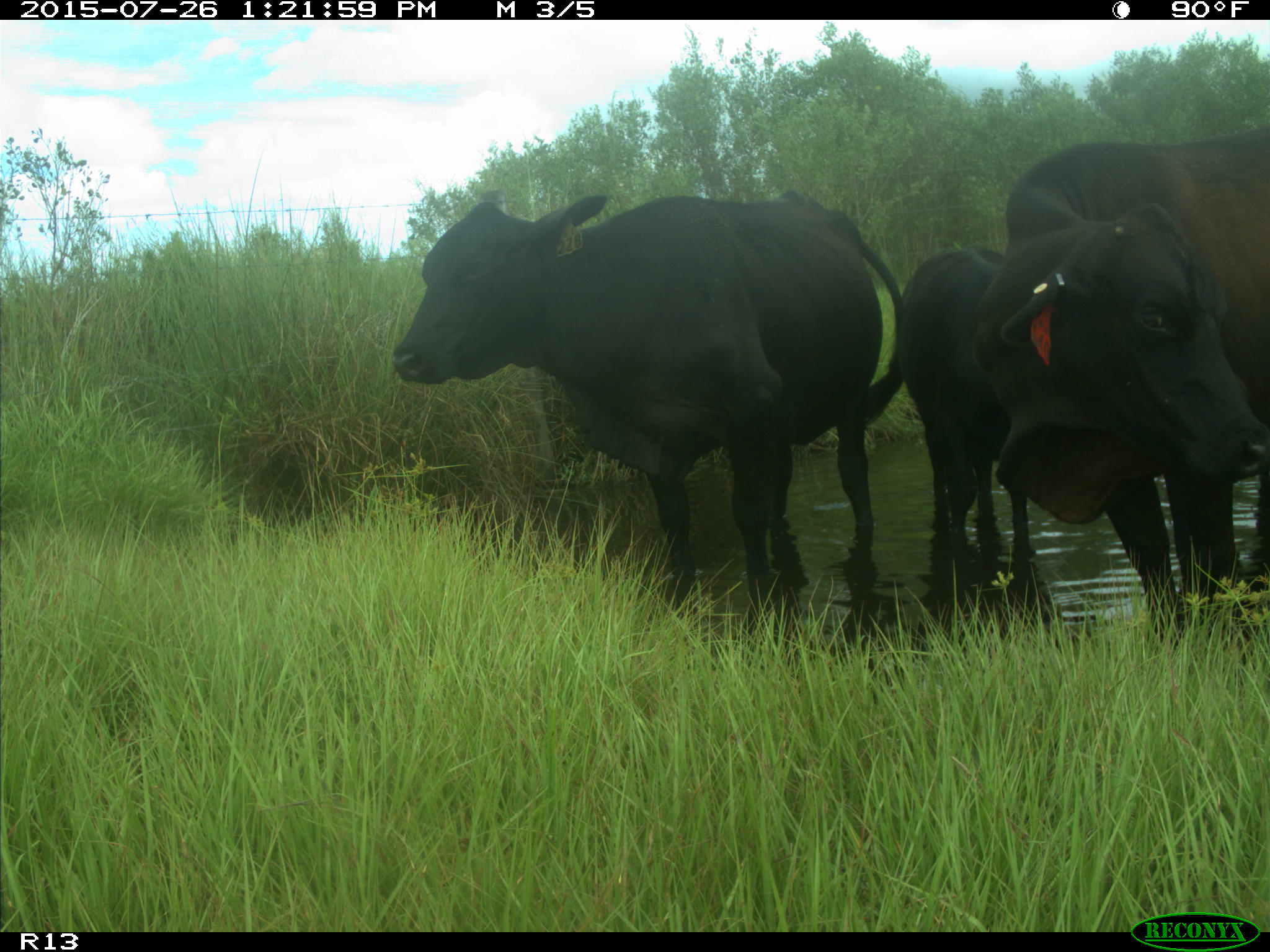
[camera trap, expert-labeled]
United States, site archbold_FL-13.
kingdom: Animalia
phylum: Chordata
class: Mammalia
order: Artiodactyla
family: Bovidae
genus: Bos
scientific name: Bos taurus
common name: domestic cow